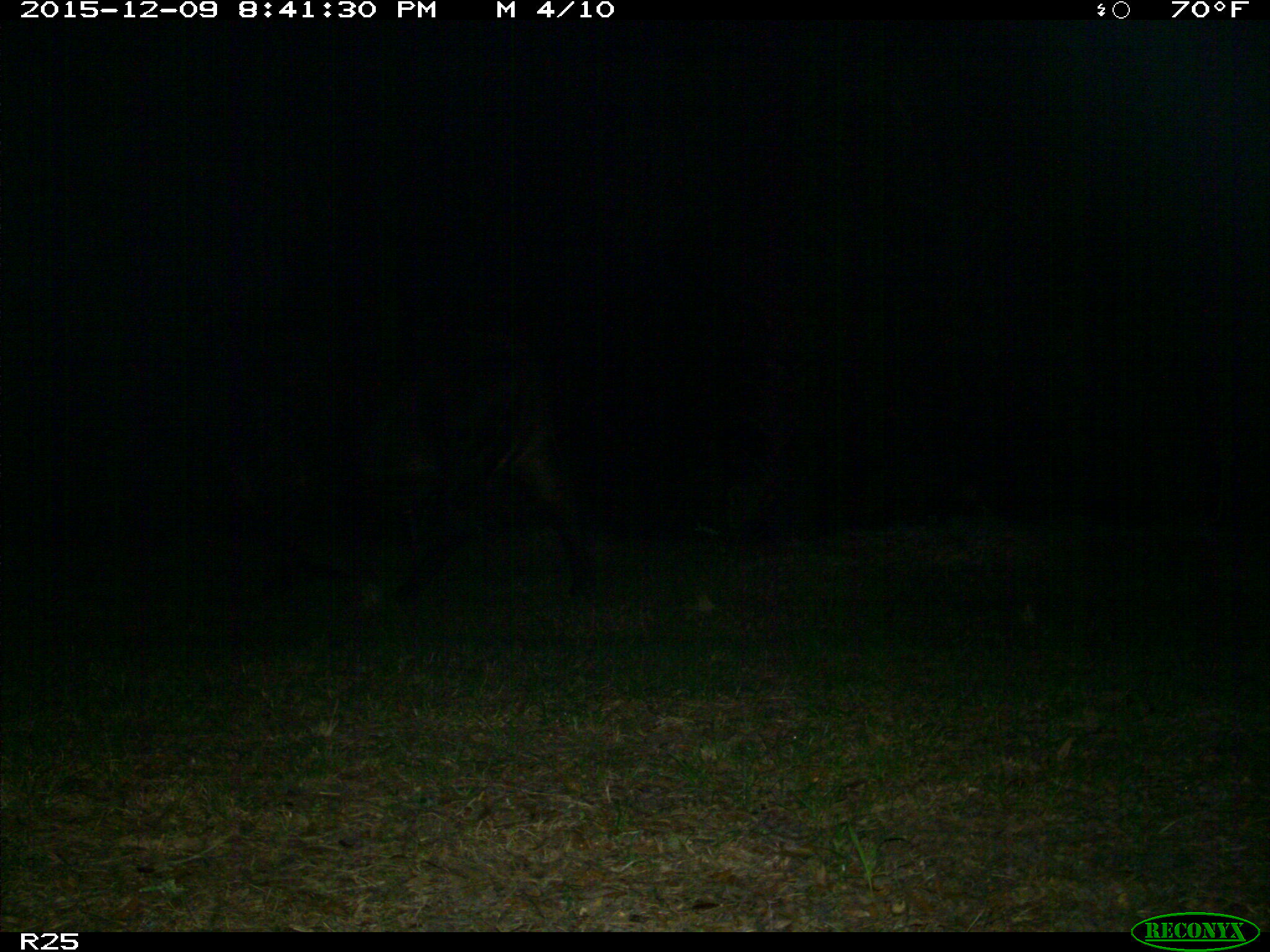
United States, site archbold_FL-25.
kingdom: Animalia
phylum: Chordata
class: Mammalia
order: Artiodactyla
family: Bovidae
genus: Bos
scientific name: Bos taurus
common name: domestic cow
Bos taurus (domestic cow).